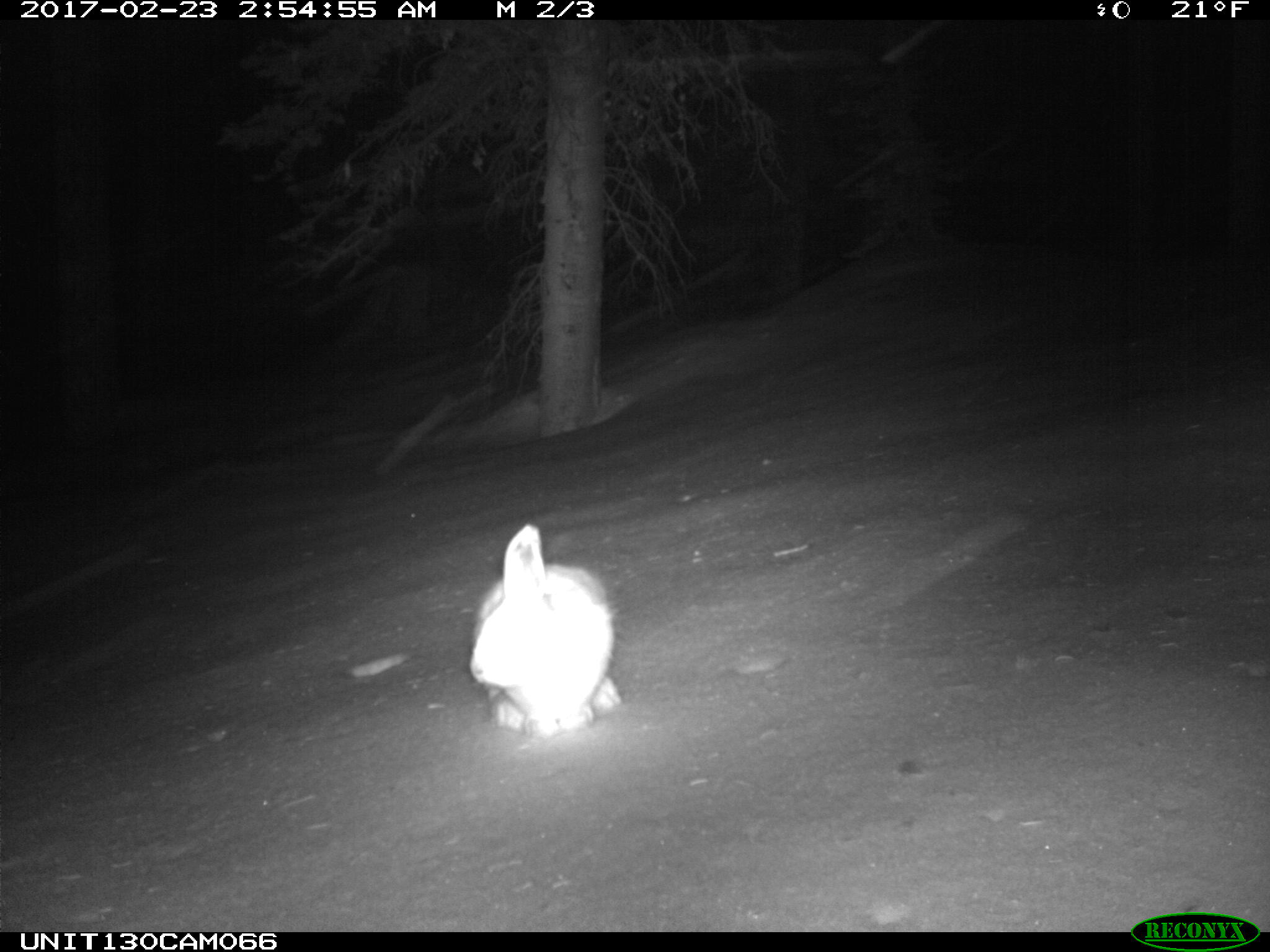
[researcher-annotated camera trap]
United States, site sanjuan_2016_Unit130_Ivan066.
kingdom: Animalia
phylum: Chordata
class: Mammalia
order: Lagomorpha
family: Leporidae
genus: Lepus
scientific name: Lepus americanus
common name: snowshoe hare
Lepus americanus (snowshoe hare).